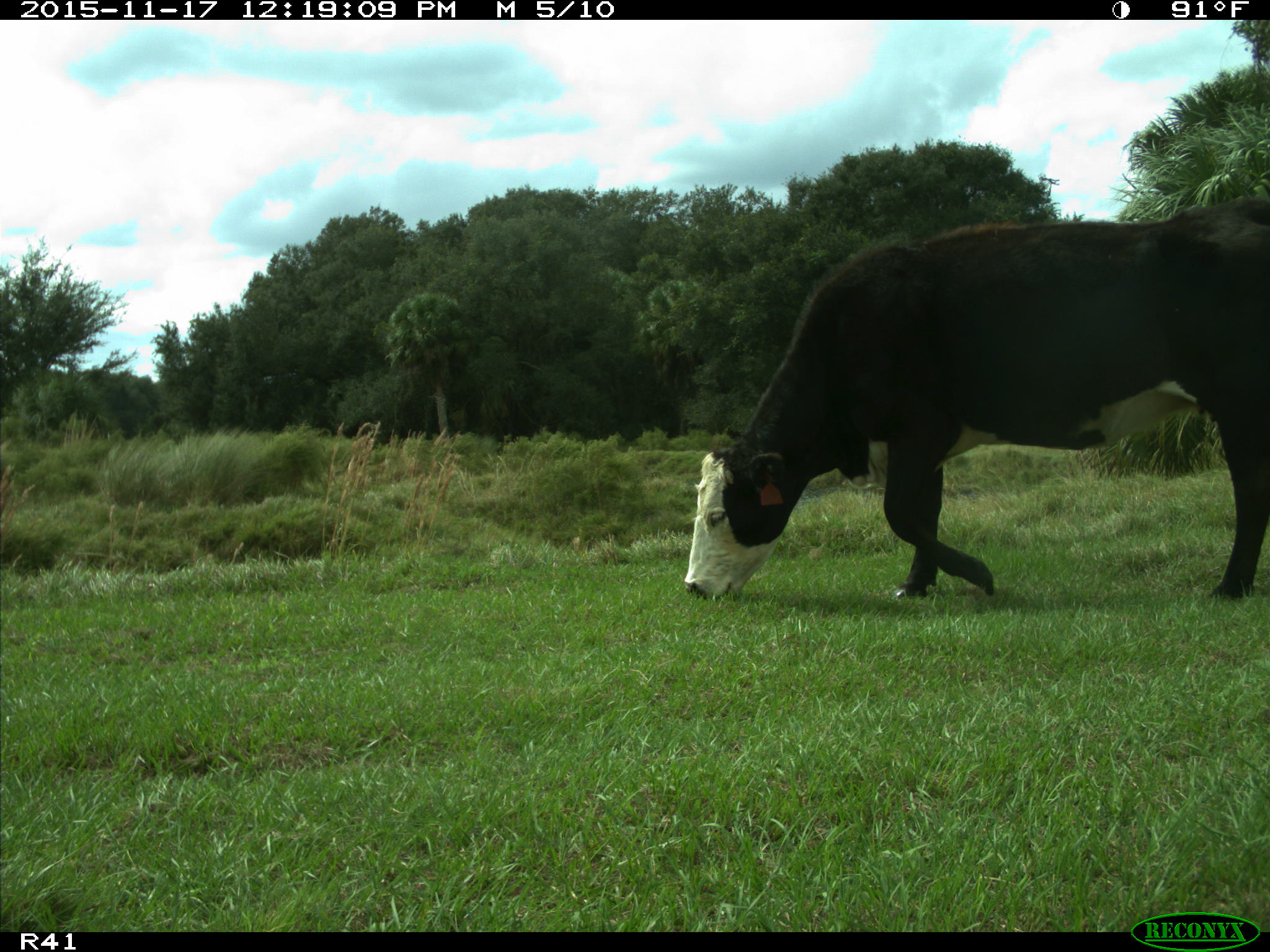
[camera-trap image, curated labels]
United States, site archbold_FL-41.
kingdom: Animalia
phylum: Chordata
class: Mammalia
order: Artiodactyla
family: Bovidae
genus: Bos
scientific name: Bos taurus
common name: domestic cow